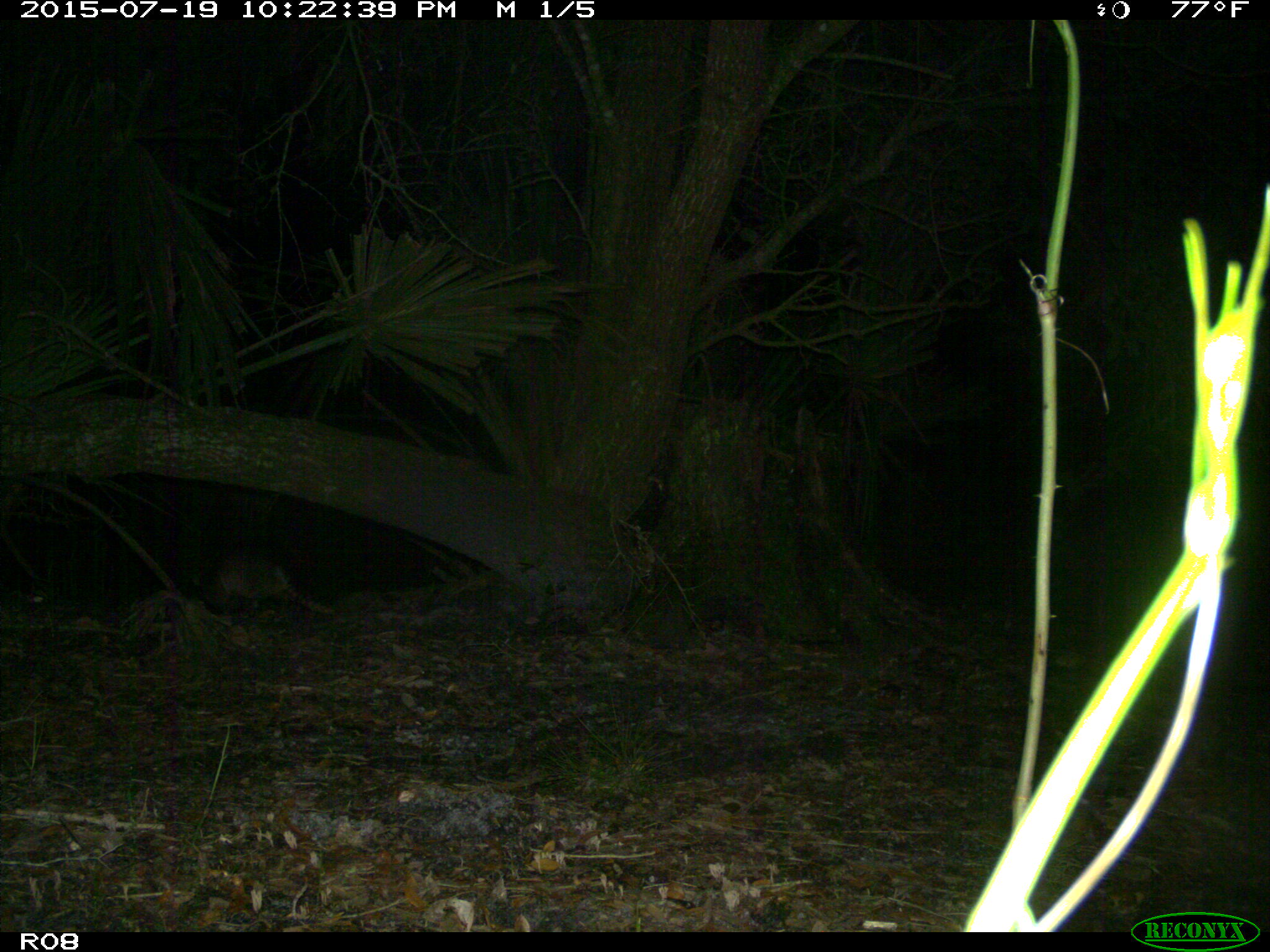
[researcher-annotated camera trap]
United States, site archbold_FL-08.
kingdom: Animalia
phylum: Chordata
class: Mammalia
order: Cingulata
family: Dasypodidae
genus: Dasypus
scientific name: Dasypus novemcinctus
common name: nine-banded armadillo